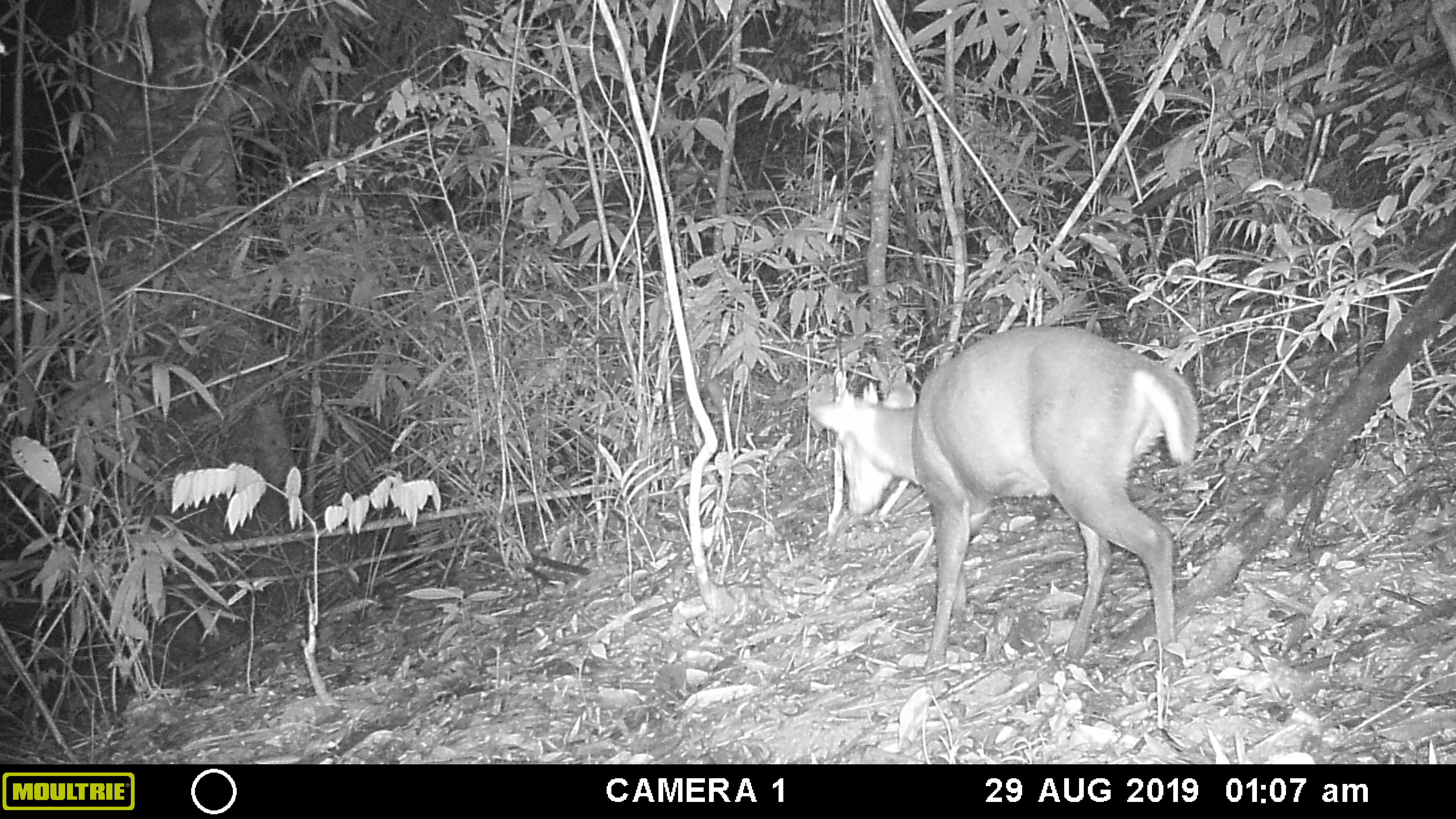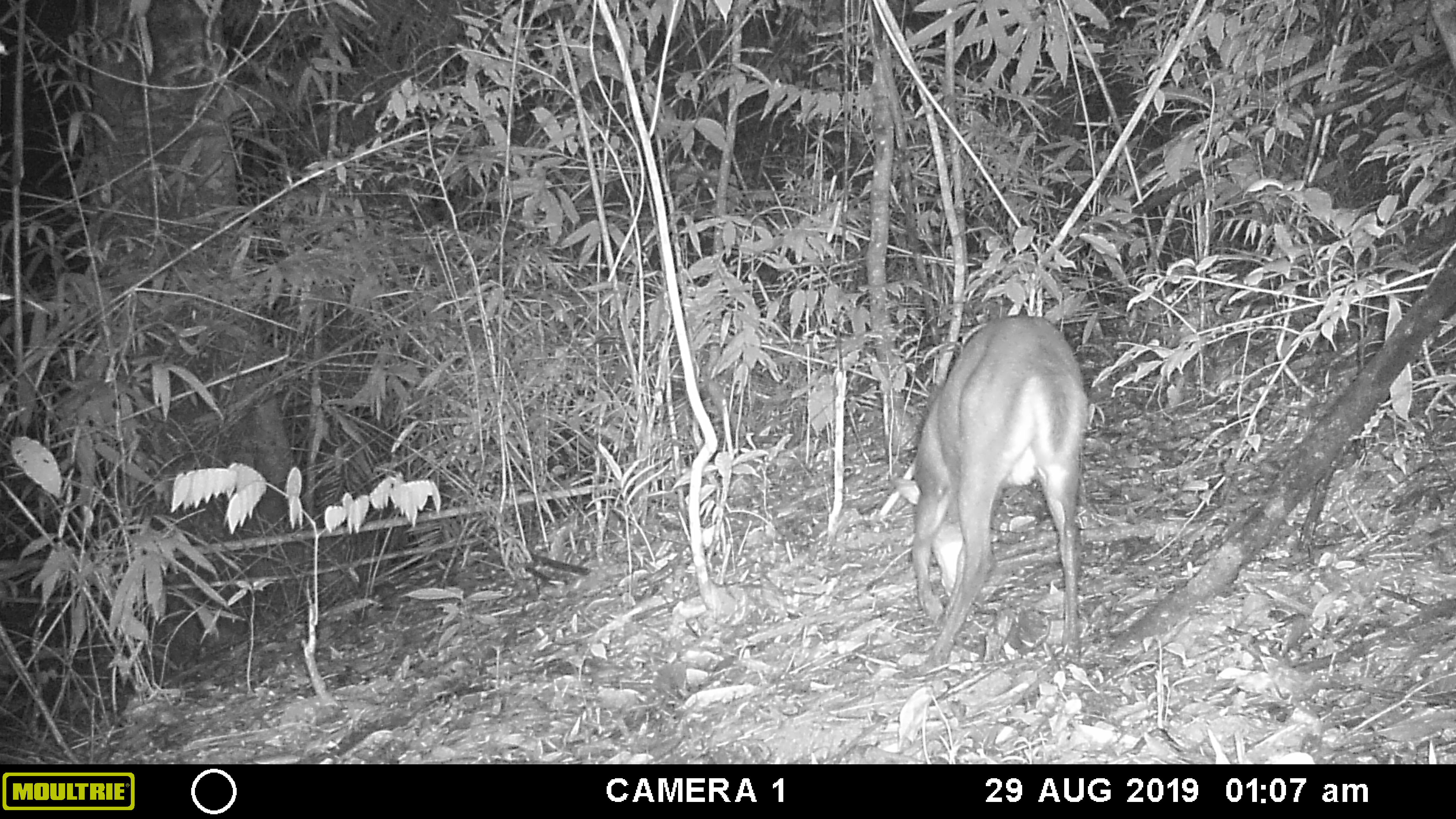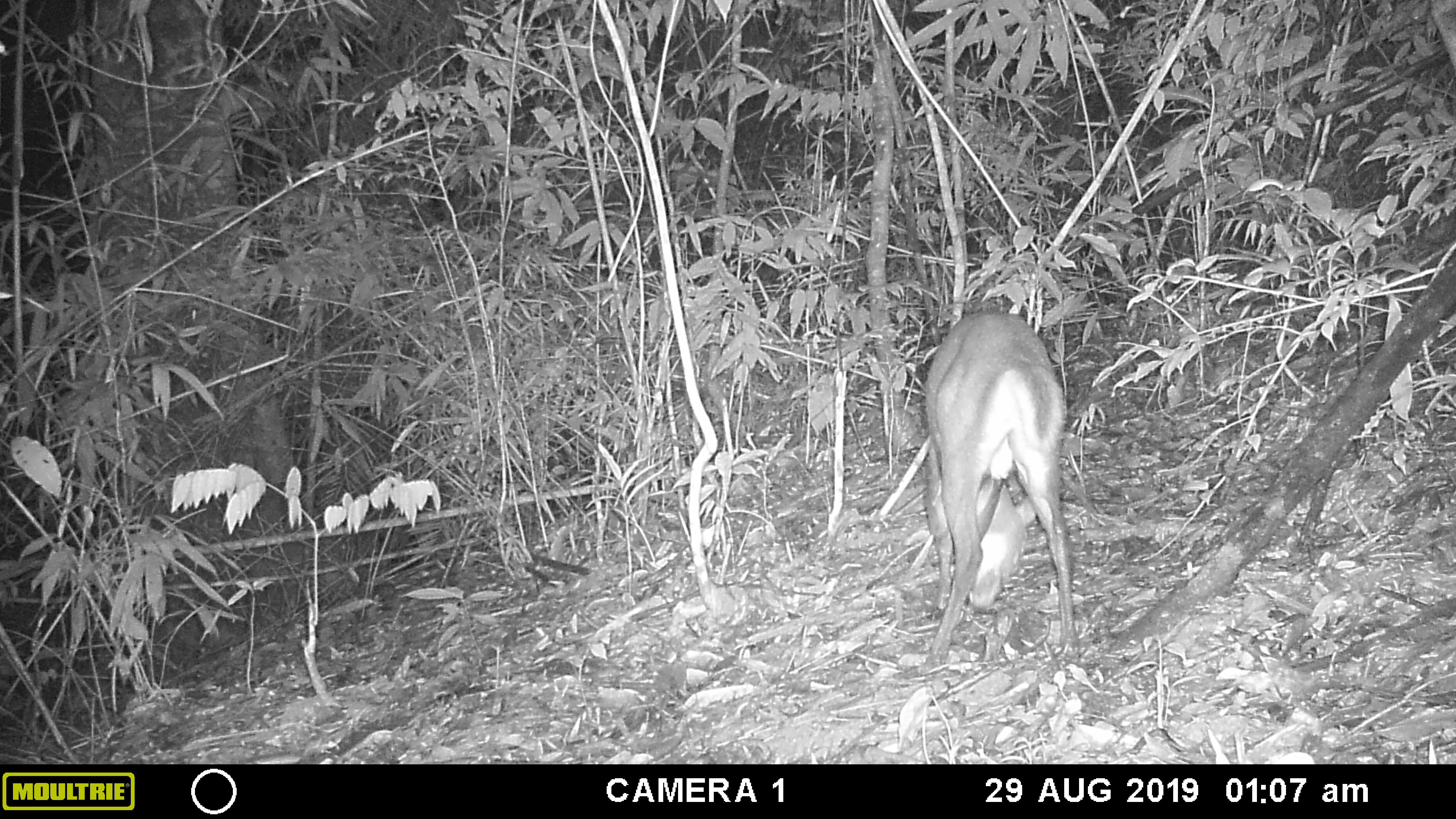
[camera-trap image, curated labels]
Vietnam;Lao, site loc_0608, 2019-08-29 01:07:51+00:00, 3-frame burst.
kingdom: Animalia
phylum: Chordata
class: Mammalia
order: Artiodactyla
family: Cervidae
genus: Muntiacus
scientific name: Muntiacus rooseveltorum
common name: roosevelt's muntjac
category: roosevelts muntjac group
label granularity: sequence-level